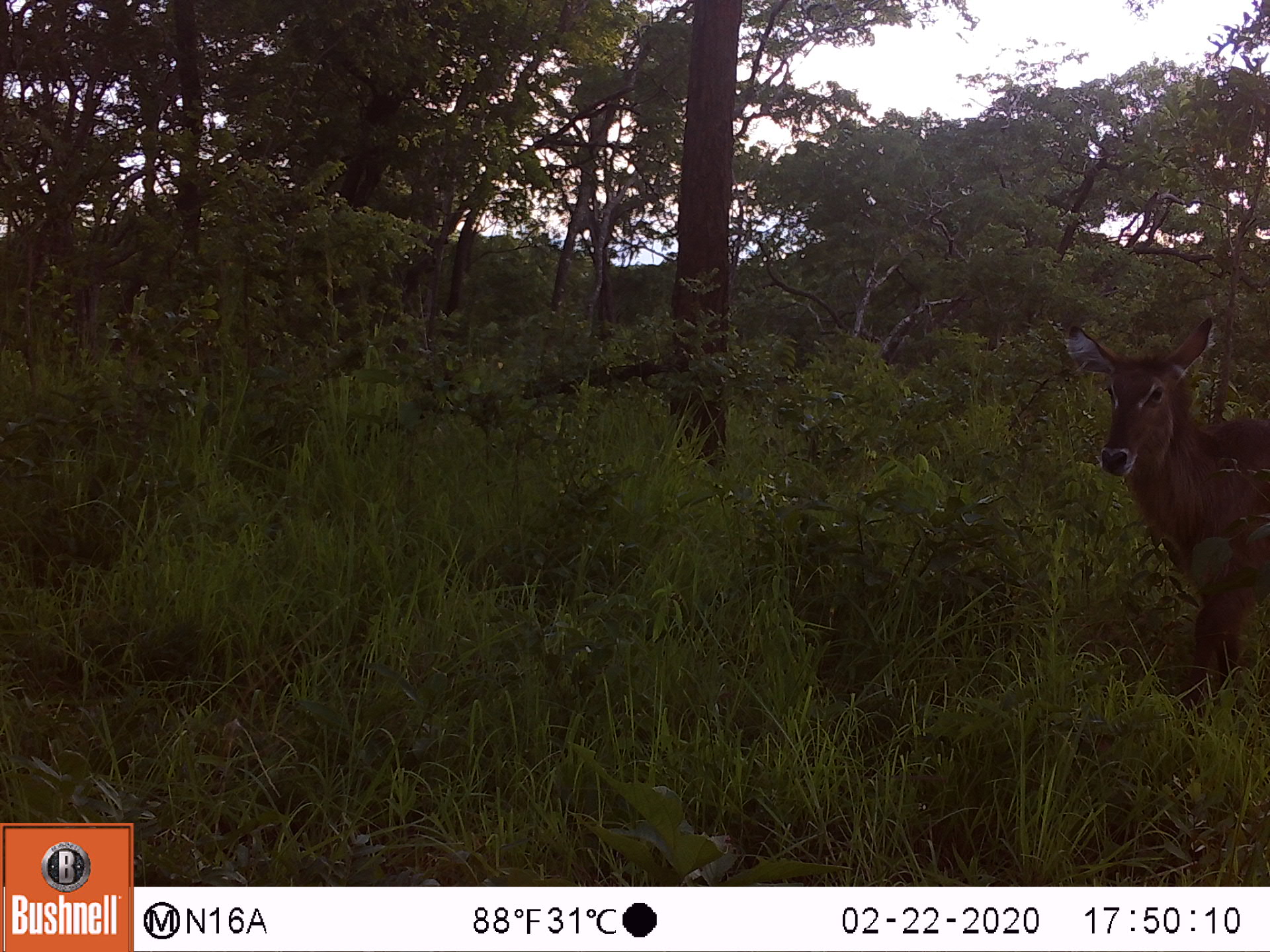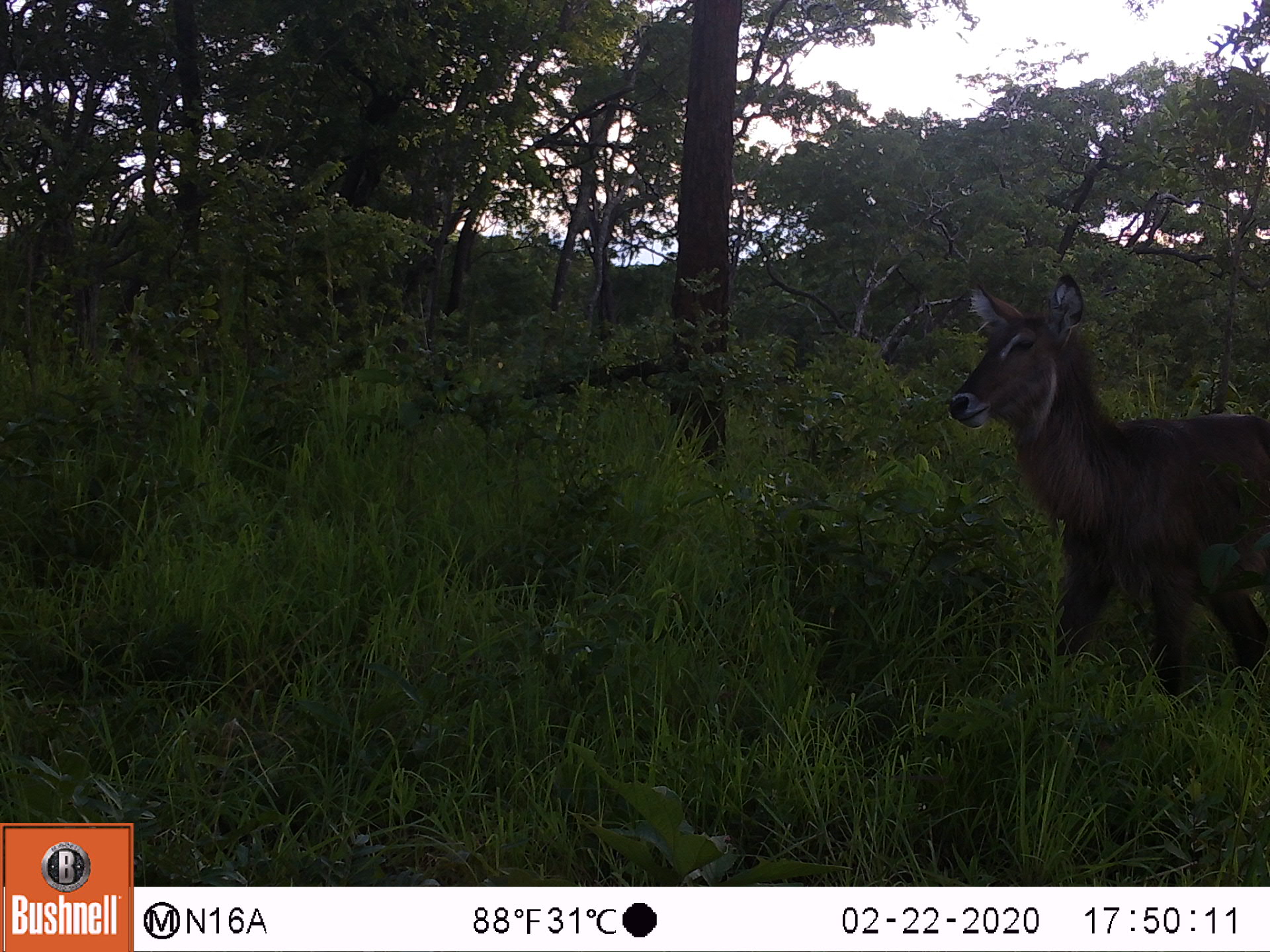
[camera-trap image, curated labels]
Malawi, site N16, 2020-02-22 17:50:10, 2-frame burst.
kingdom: Animalia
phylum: Chordata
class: Mammalia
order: Artiodactyla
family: Bovidae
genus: Kobus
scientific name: Kobus ellipsiprymnus ellipsiprymnus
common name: common waterbuck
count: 1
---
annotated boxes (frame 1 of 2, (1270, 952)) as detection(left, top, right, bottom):
common waterbuck: detection(1059, 318, 1266, 705)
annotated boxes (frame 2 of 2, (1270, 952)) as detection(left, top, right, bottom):
common waterbuck: detection(953, 271, 1268, 705)